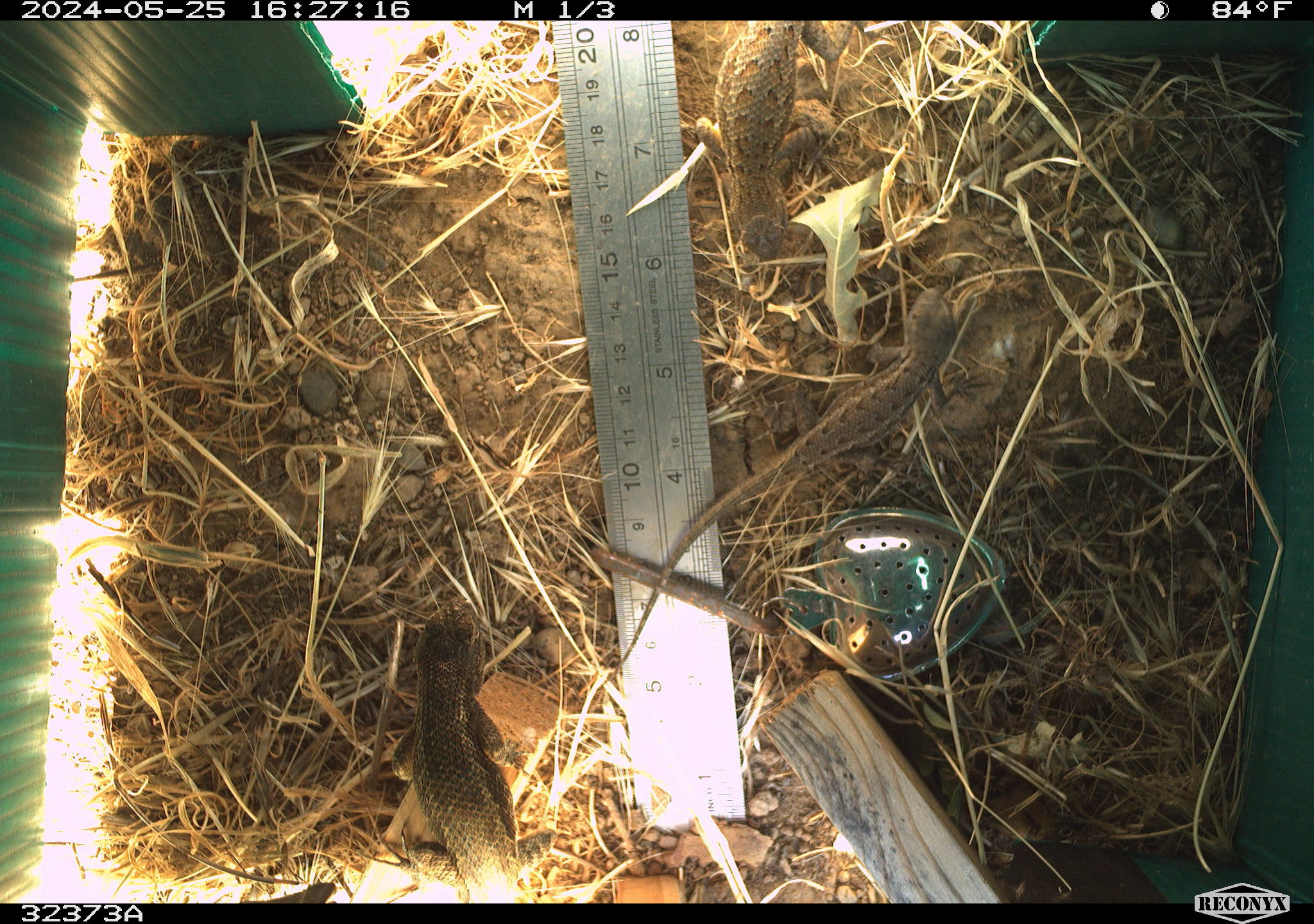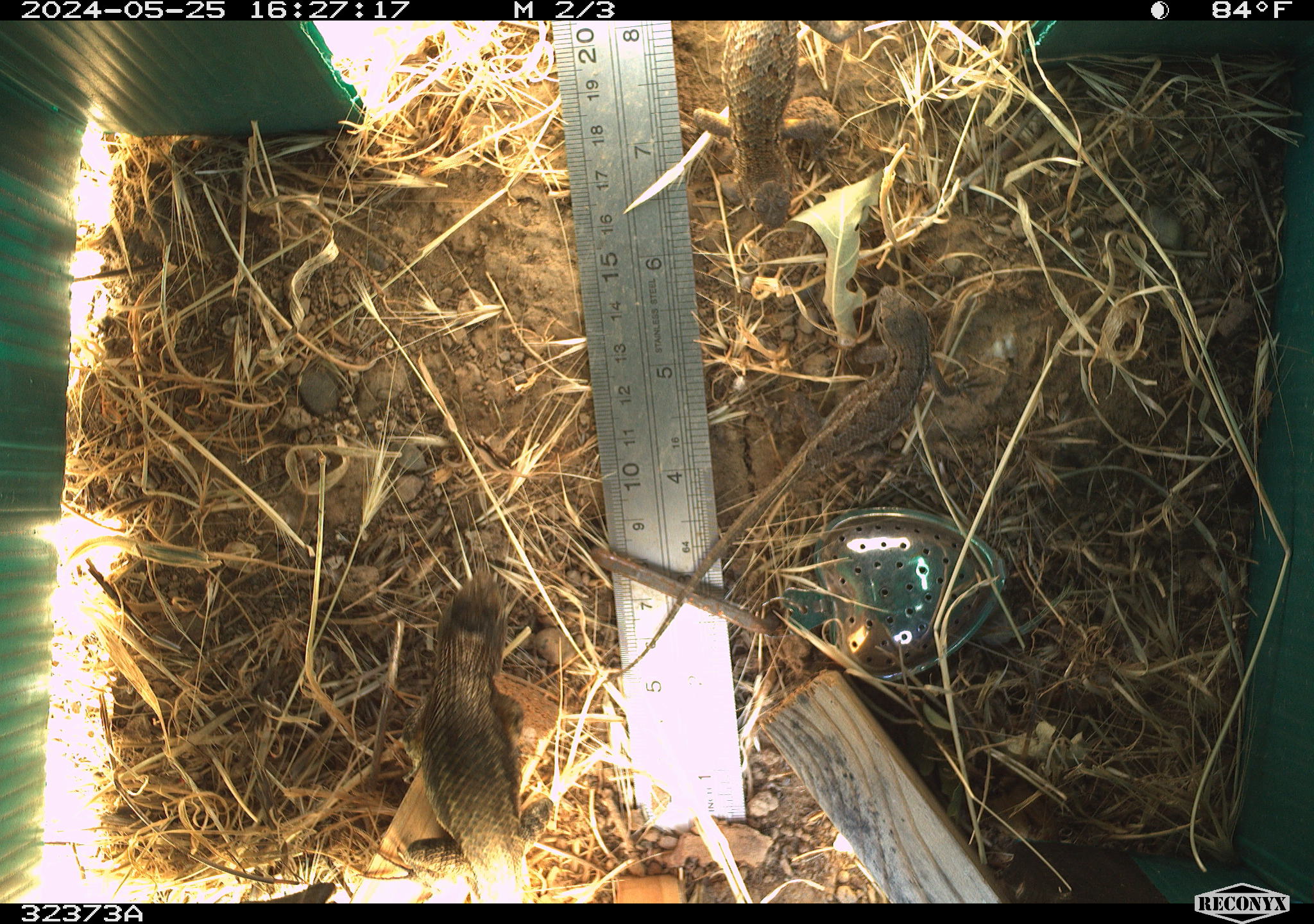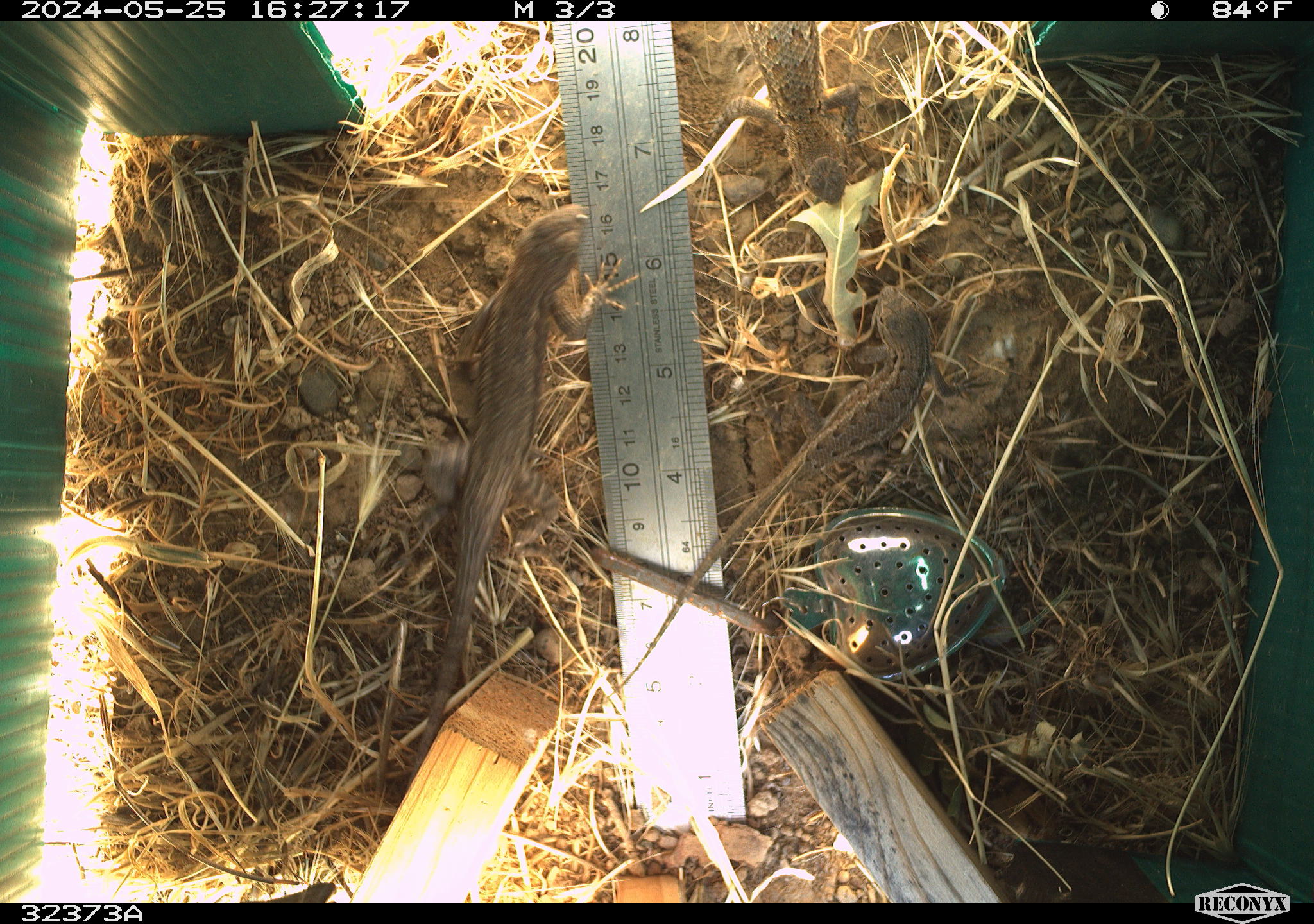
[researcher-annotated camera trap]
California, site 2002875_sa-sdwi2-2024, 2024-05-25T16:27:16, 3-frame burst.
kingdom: Animalia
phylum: Chordata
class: Reptilia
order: Squamata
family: Phrynosomatidae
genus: Sceloporus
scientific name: Sceloporus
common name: spiny lizards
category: sceloporus species